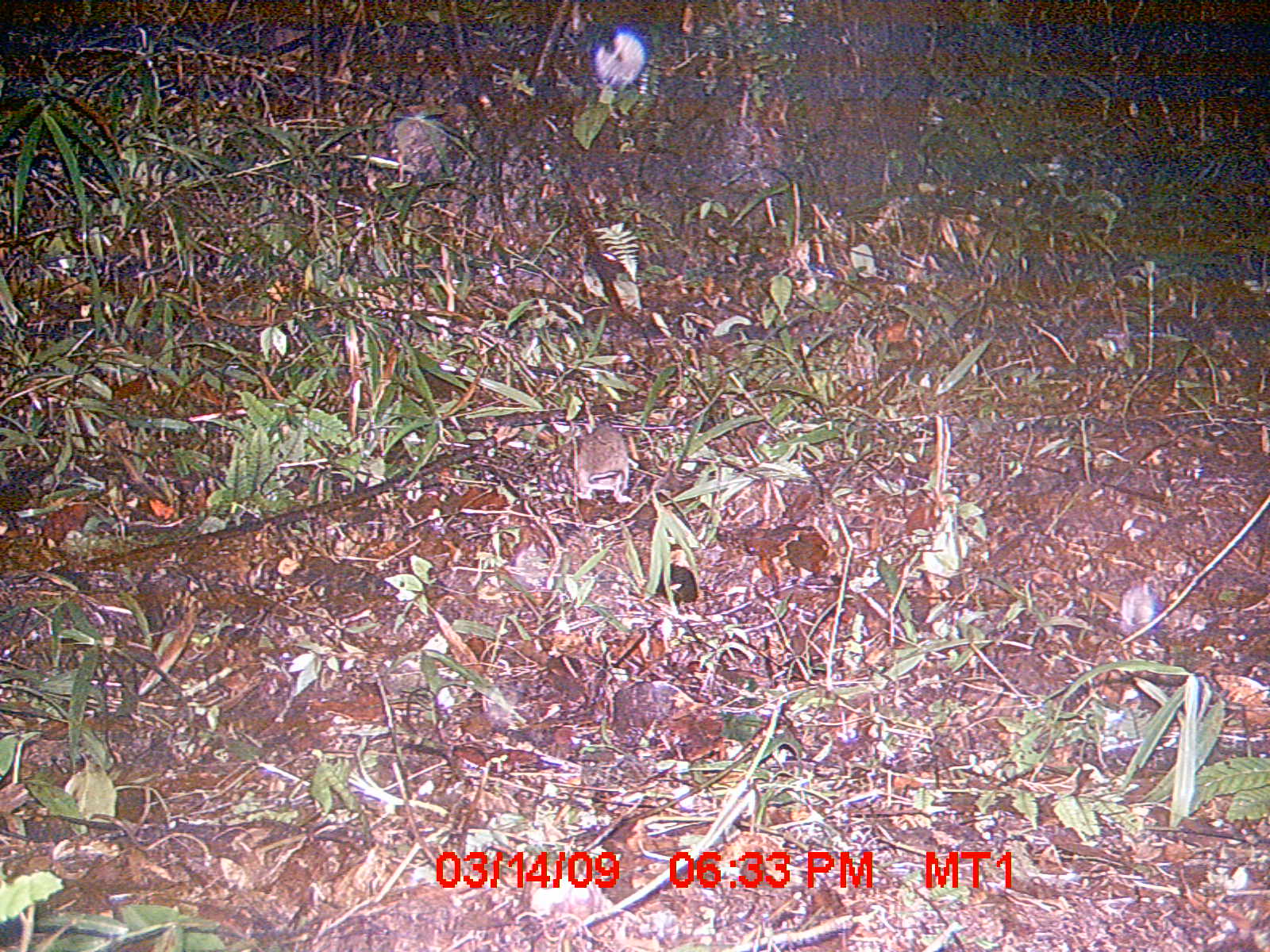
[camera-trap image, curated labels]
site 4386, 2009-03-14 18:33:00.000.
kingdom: Animalia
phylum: Chordata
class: Mammalia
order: Rodentia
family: Nesomyidae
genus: Eliurus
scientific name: Eliurus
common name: eliurus rat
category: eliurus sp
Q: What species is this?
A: Eliurus sp (eliurus rat) (Eliurus).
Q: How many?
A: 1.